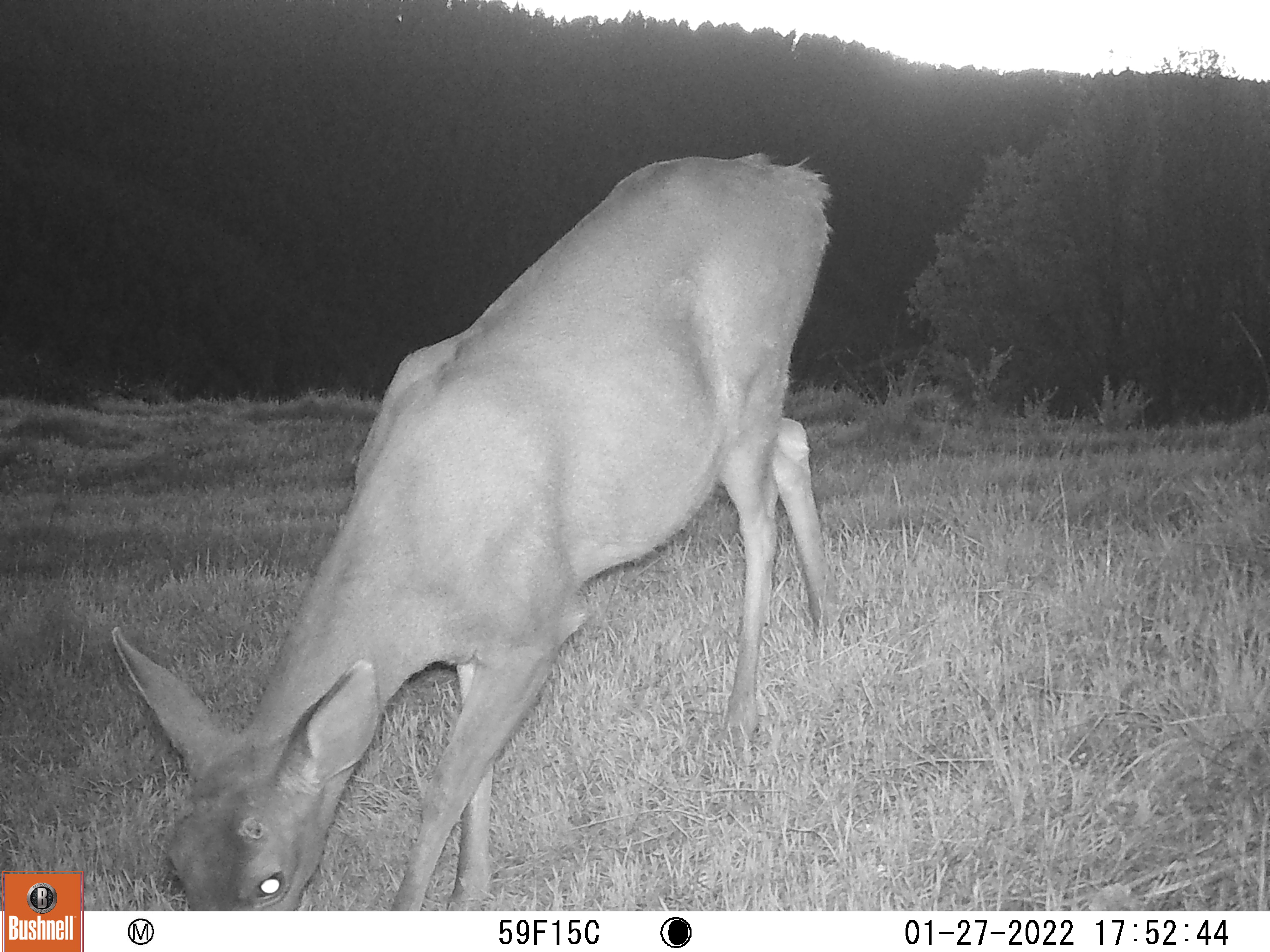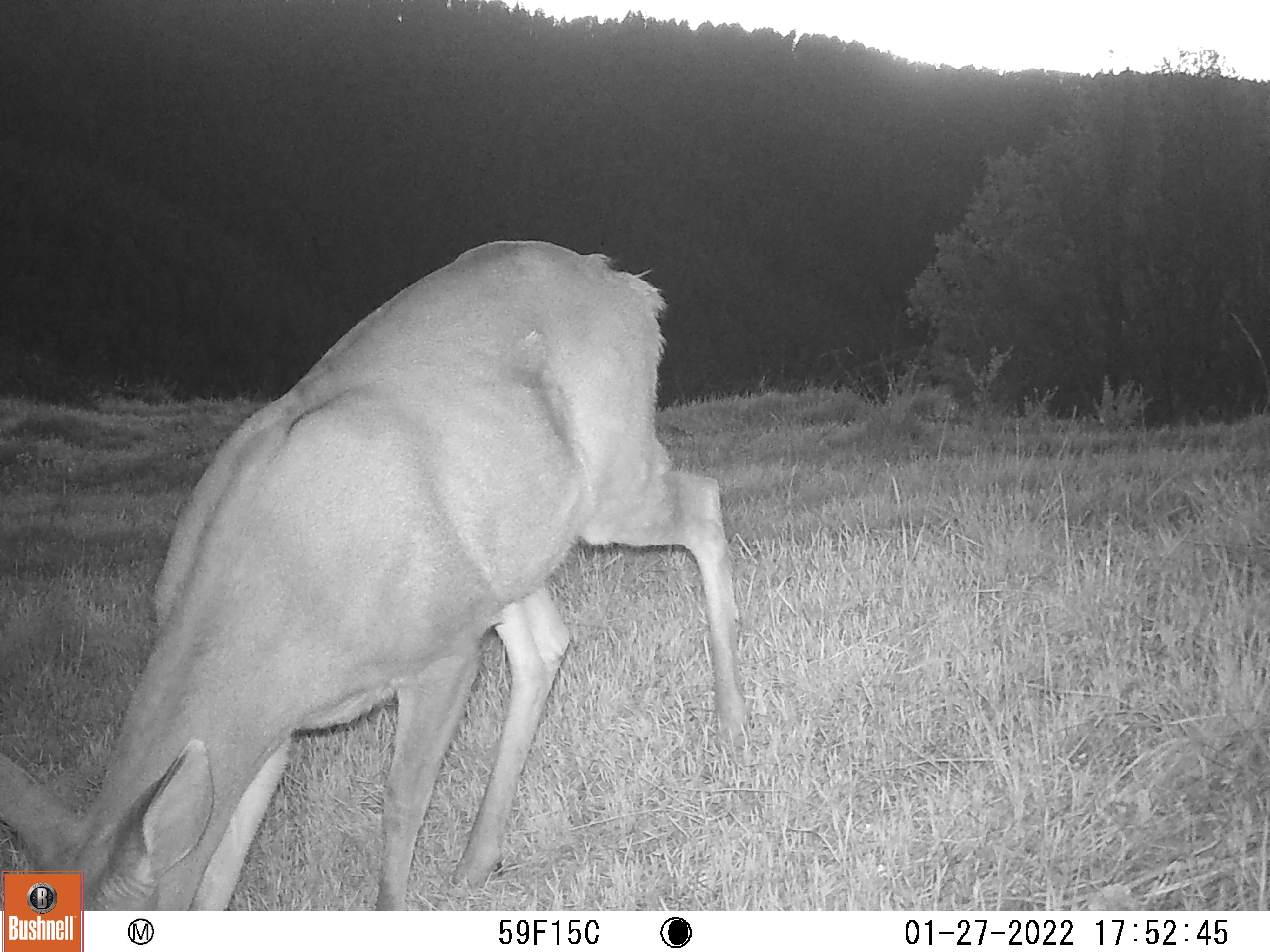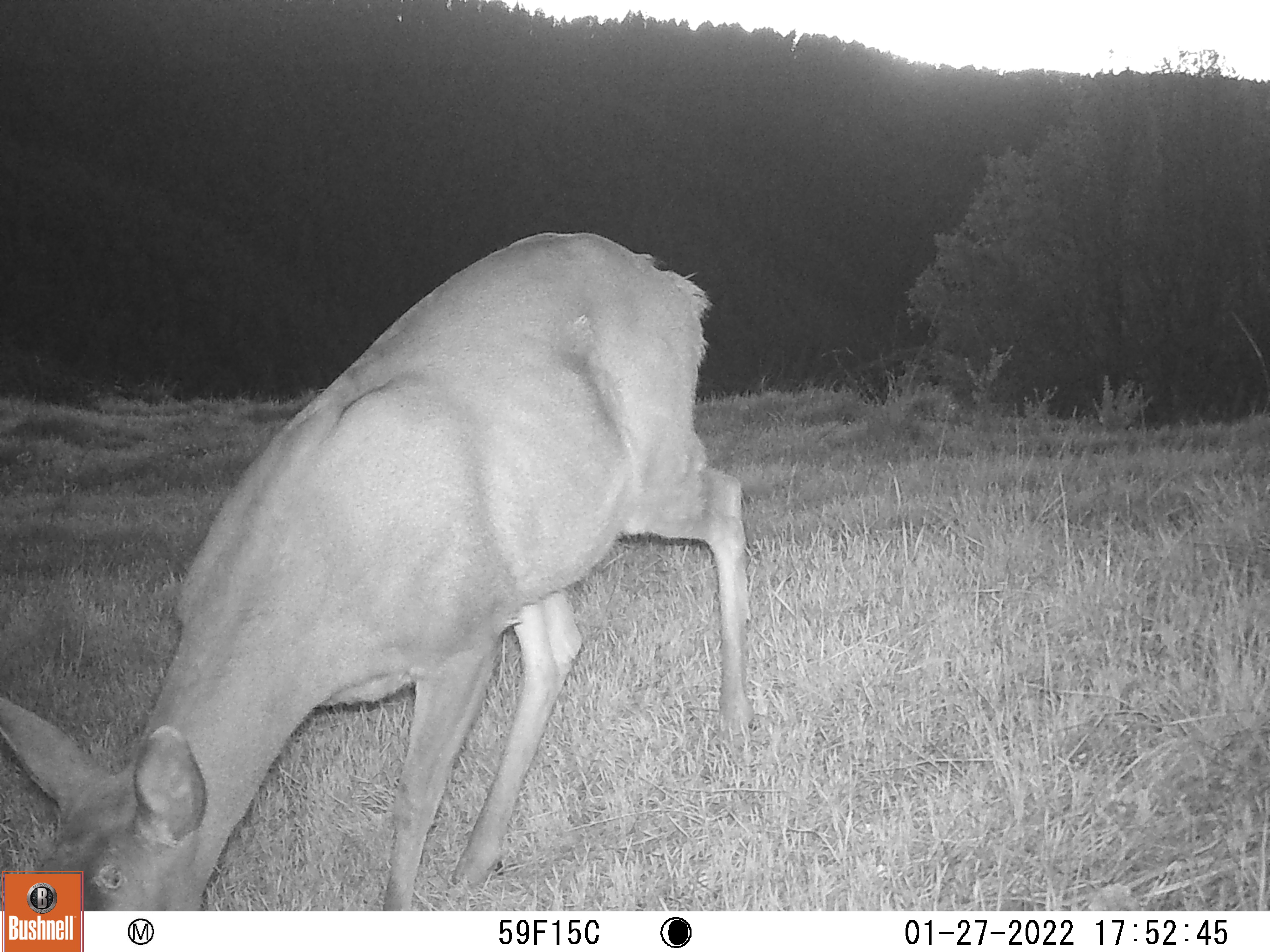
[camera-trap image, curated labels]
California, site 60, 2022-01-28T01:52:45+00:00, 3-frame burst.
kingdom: Animalia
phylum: Chordata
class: Mammalia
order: Artiodactyla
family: Cervidae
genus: Odocoileus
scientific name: Odocoileus hemionus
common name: mule deer